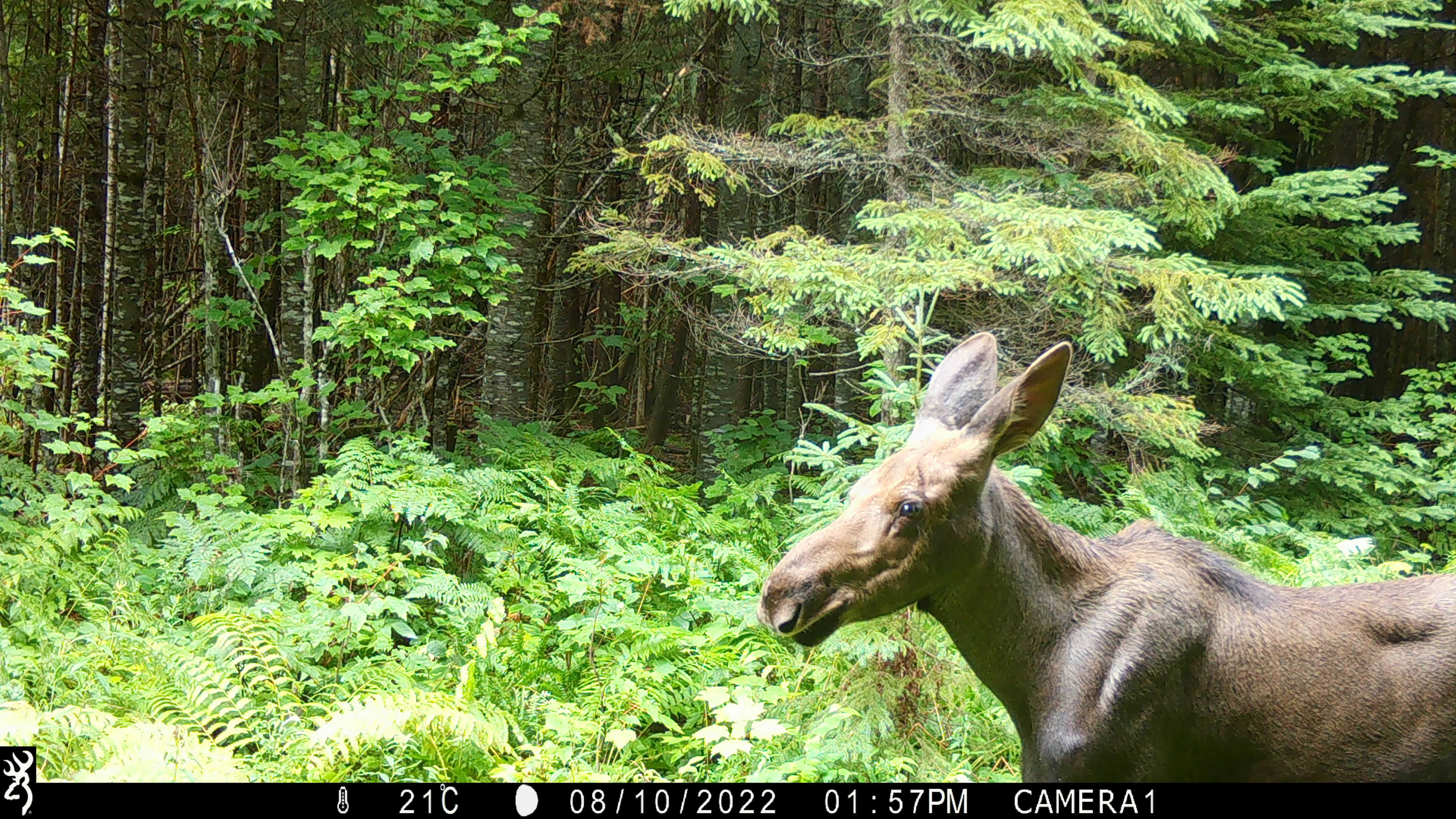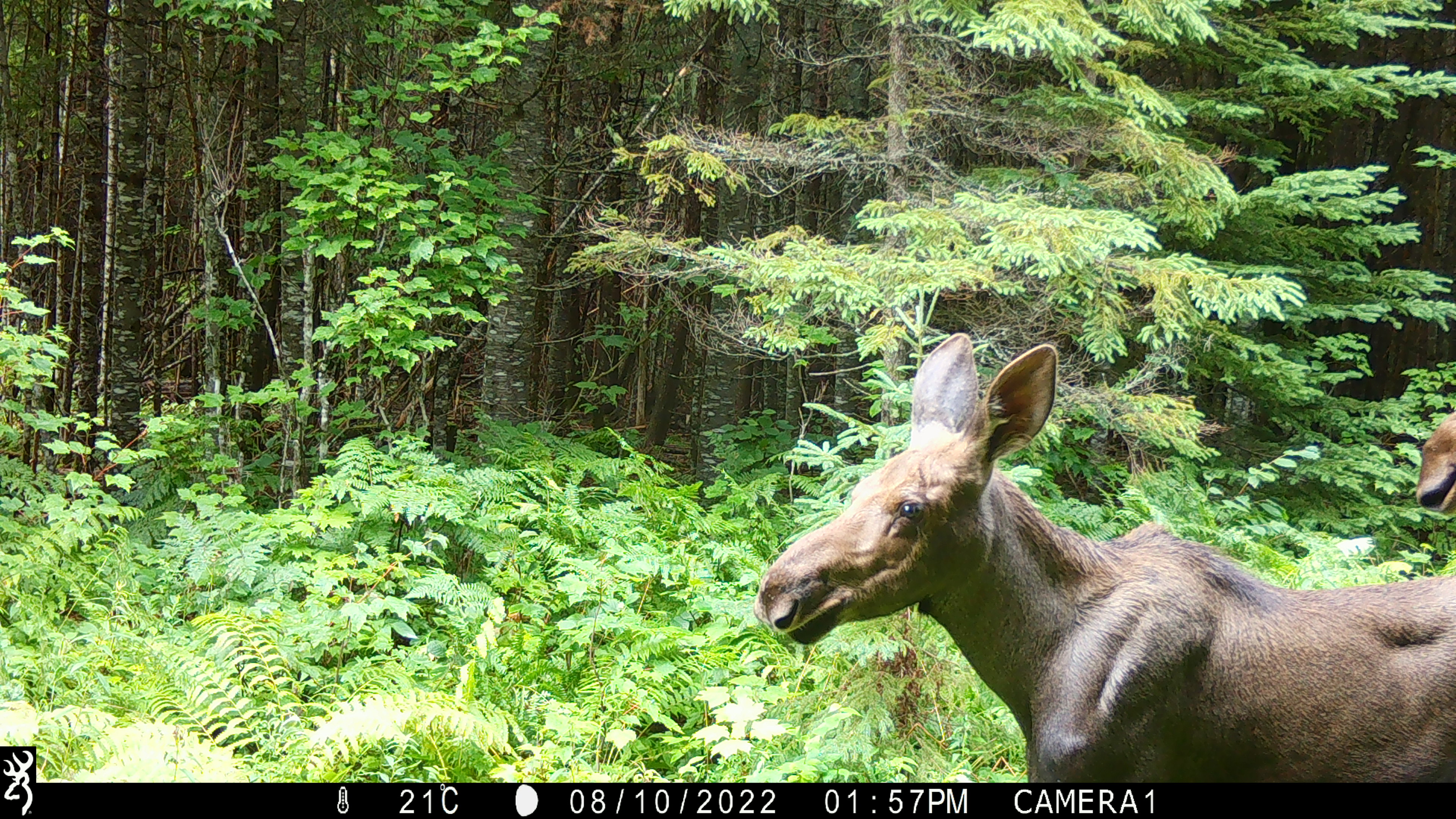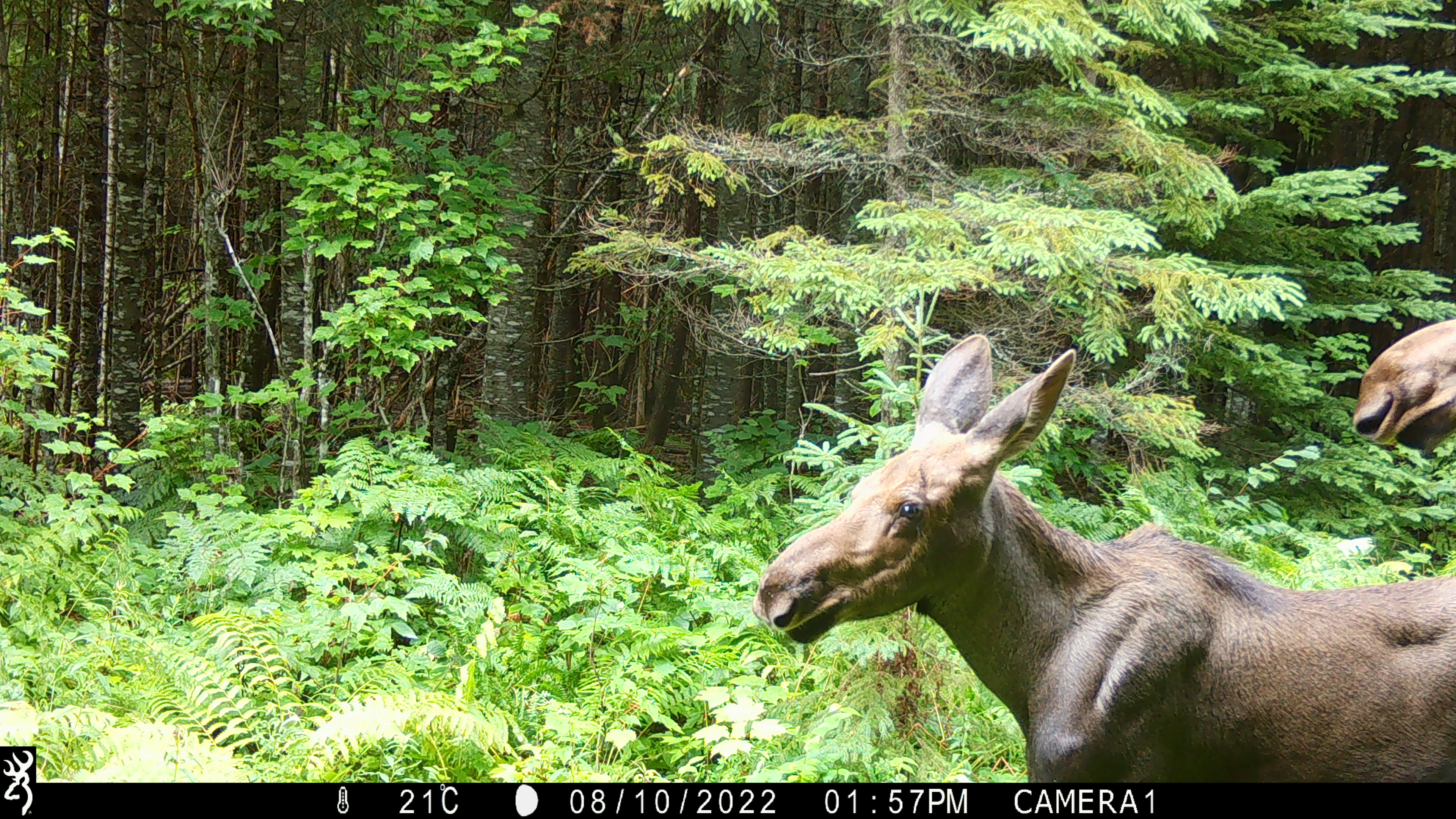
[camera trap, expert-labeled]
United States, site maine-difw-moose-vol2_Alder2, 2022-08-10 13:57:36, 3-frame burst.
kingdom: Animalia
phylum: Chordata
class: Mammalia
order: Artiodactyla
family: Cervidae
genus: Alces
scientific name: Alces alces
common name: moose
Moose (Alces alces).